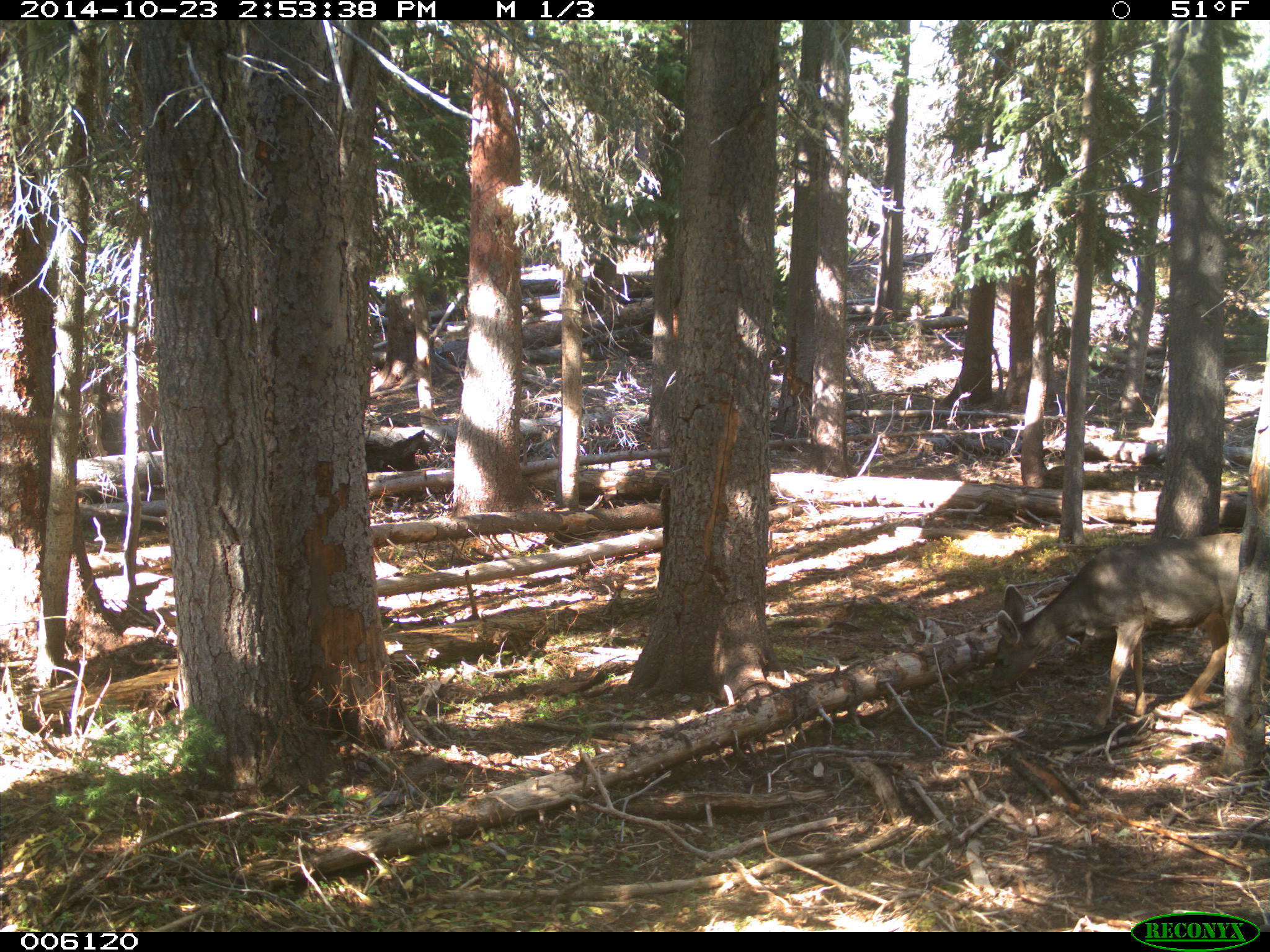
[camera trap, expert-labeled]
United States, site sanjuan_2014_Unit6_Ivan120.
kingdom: Animalia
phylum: Chordata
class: Mammalia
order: Artiodactyla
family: Cervidae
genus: Odocoileus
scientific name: Odocoileus hemionus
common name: mule deer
Odocoileus hemionus (mule deer).